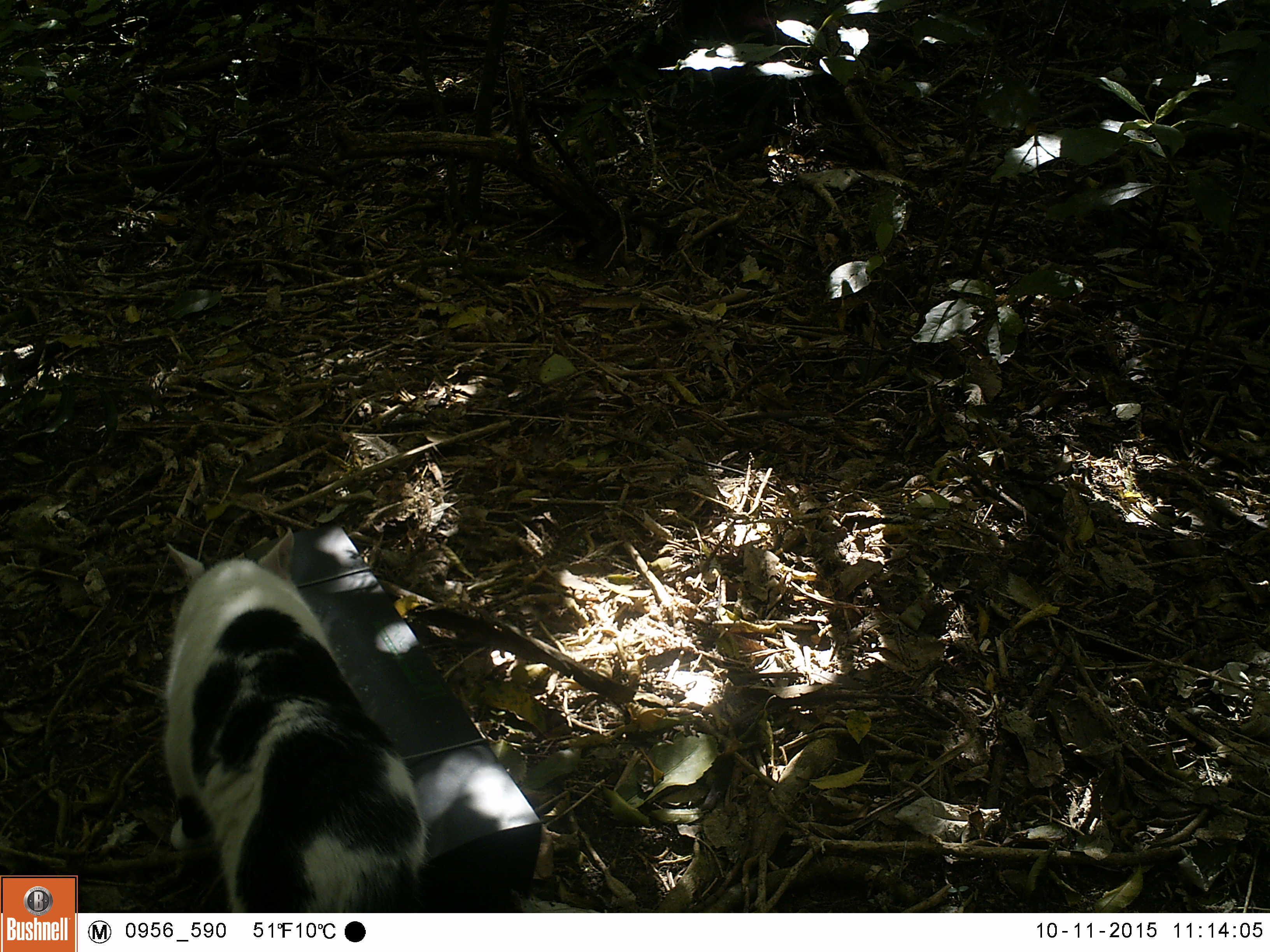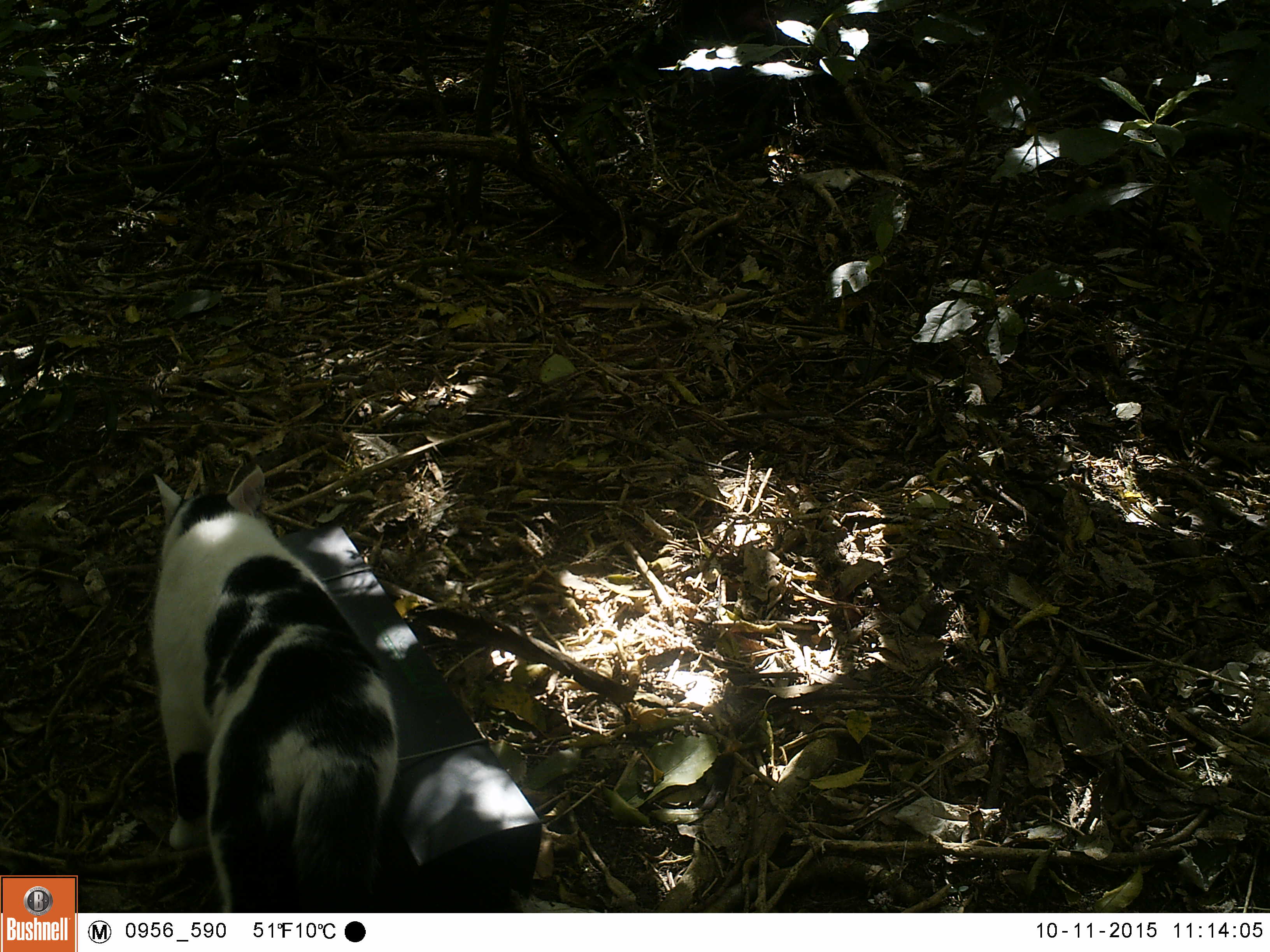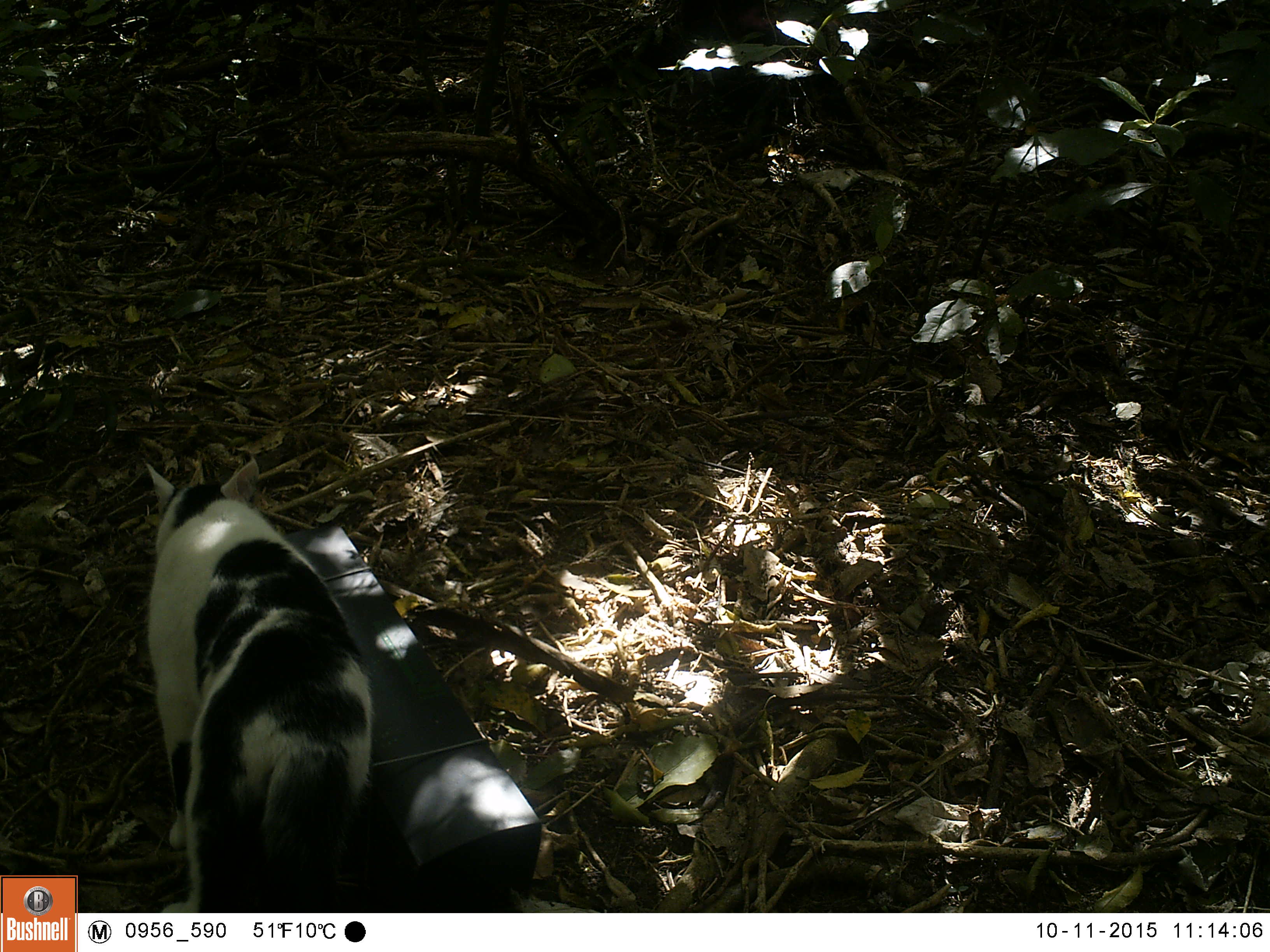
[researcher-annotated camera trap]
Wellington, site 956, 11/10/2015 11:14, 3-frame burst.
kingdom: Animalia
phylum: Chordata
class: Mammalia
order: Carnivora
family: Felidae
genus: Felis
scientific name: Felis catus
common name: cat